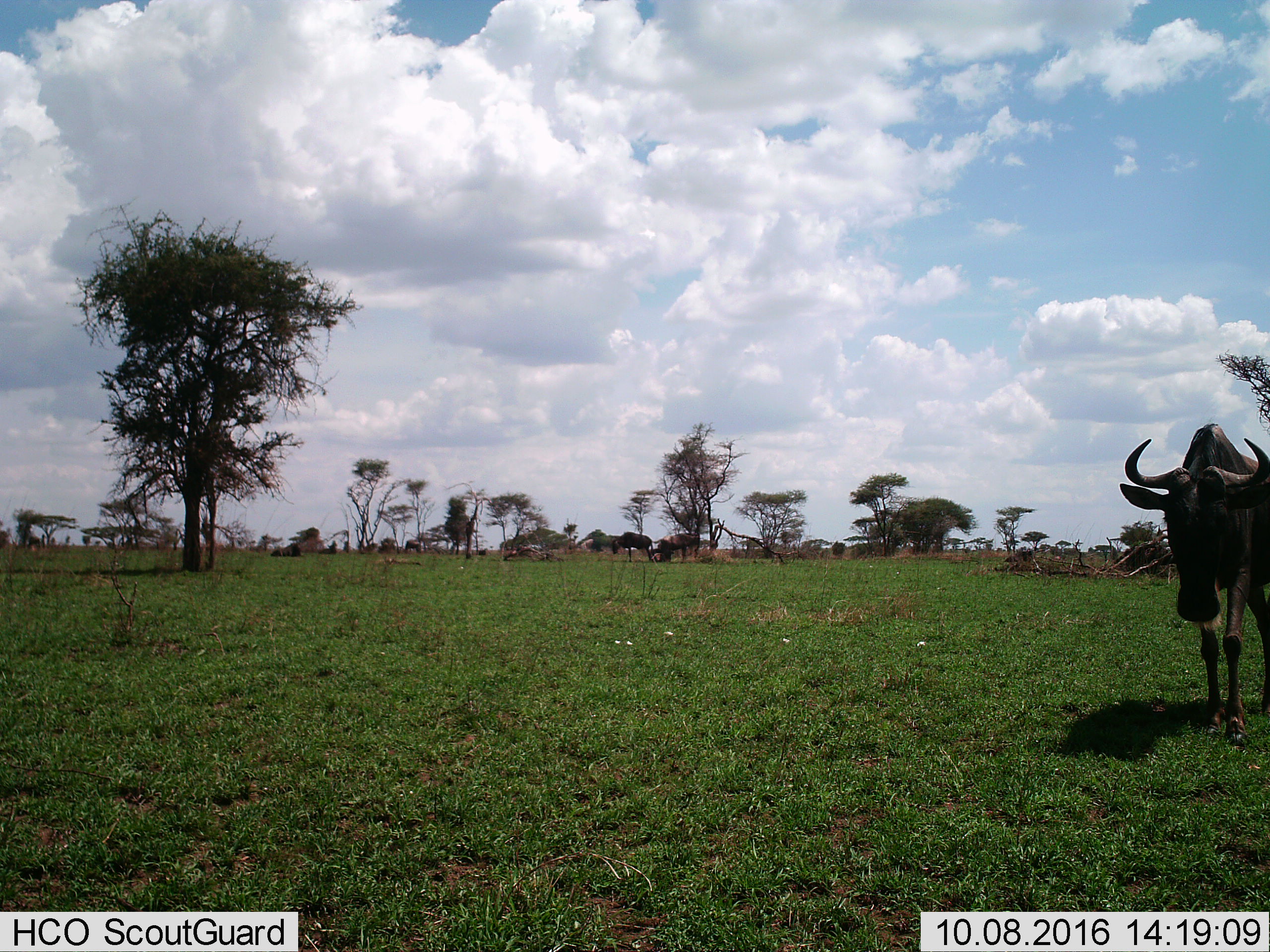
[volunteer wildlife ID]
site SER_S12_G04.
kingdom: Animalia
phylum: Chordata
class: Mammalia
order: Artiodactyla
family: Bovidae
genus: Connochaetes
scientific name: Connochaetes taurinus taurinus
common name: blue wildebeest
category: wildebeestblue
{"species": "wildebeestblue (blue wildebeest) (Connochaetes taurinus taurinus)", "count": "3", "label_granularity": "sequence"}